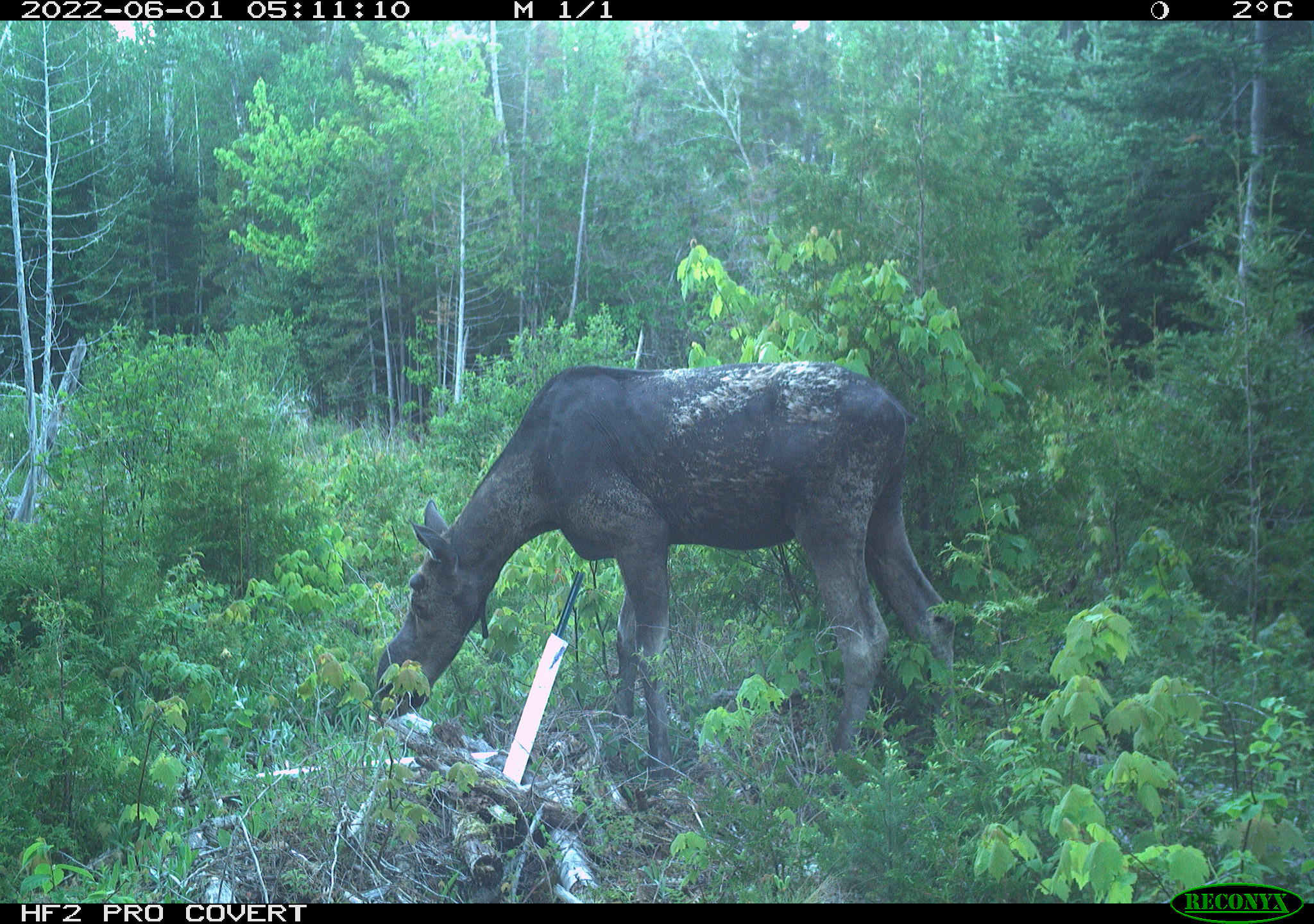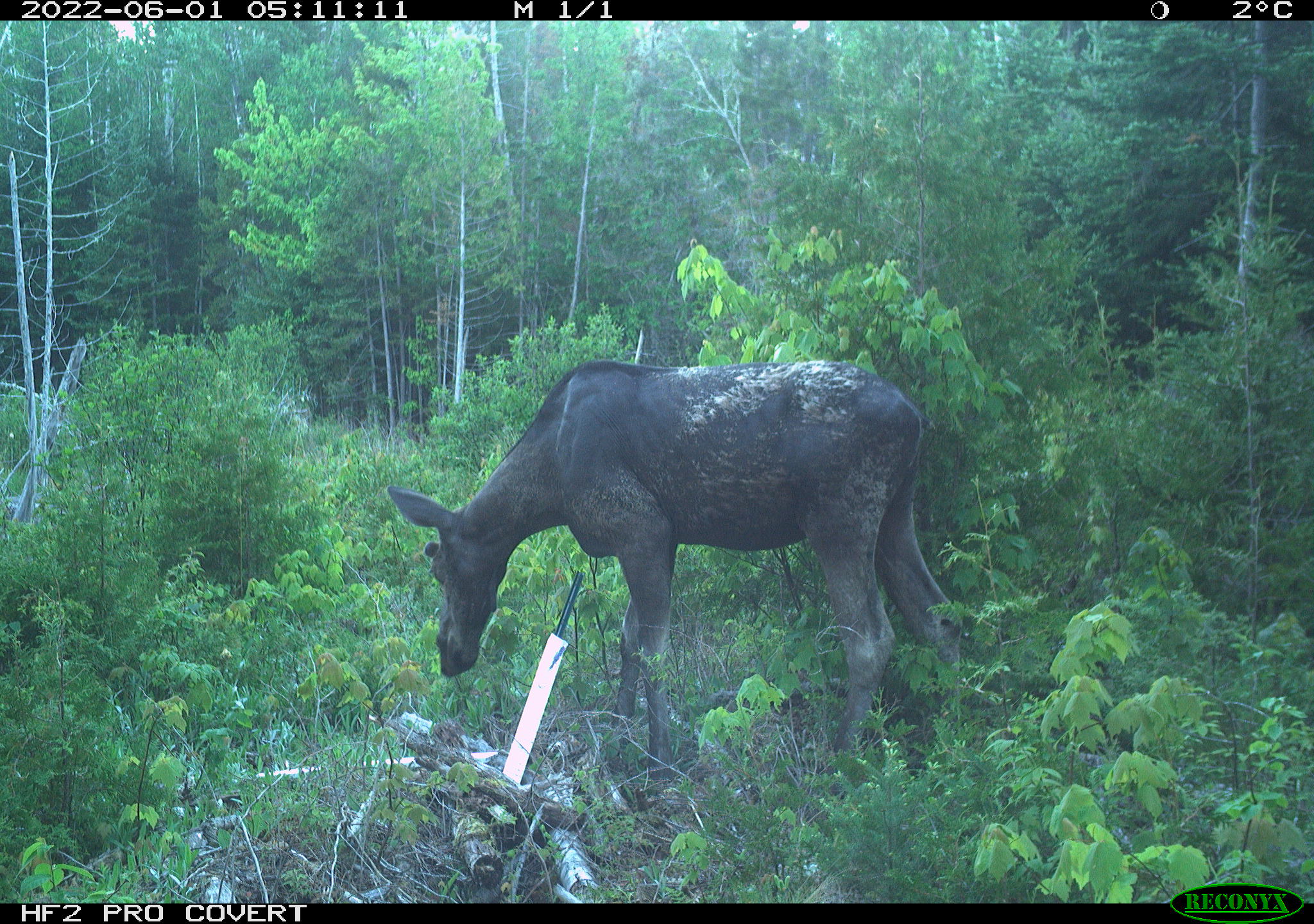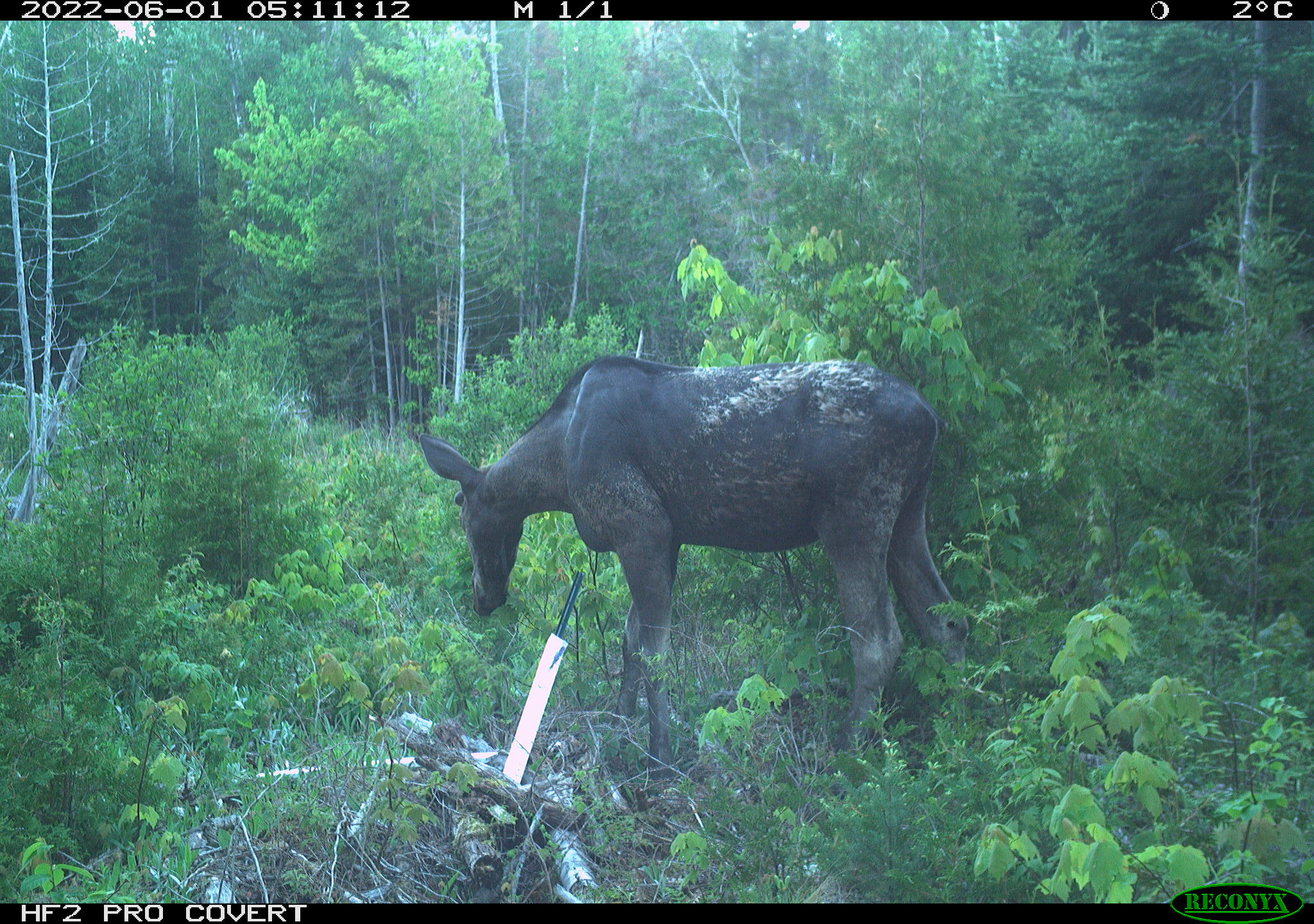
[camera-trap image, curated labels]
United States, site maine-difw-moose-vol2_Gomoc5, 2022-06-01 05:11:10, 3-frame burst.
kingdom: Animalia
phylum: Chordata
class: Mammalia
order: Artiodactyla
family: Cervidae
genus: Alces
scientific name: Alces alces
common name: moose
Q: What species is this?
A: Moose (Alces alces).